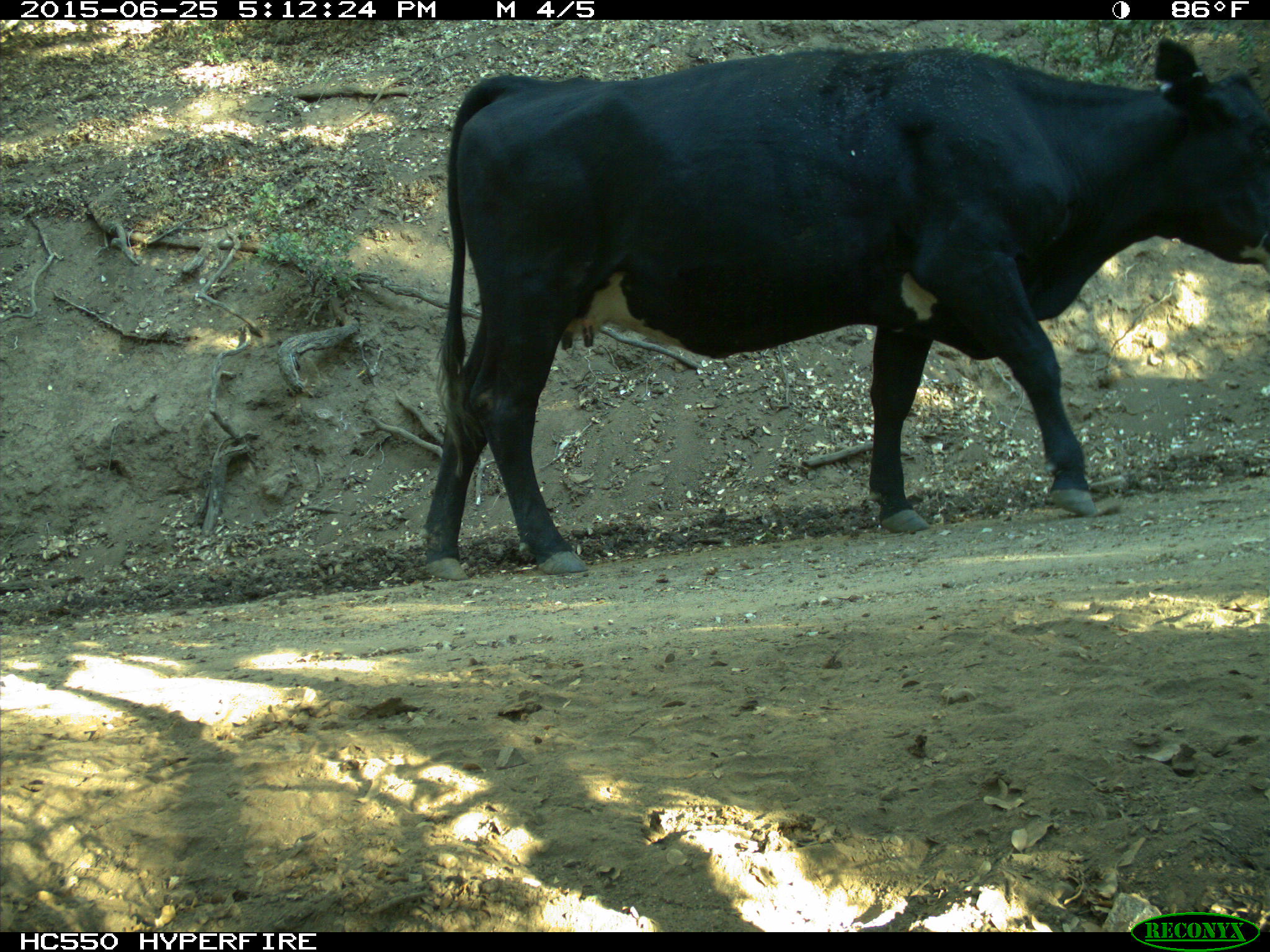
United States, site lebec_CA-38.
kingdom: Animalia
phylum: Chordata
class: Mammalia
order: Artiodactyla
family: Bovidae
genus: Bos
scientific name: Bos taurus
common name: domestic cow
Bos taurus (domestic cow).